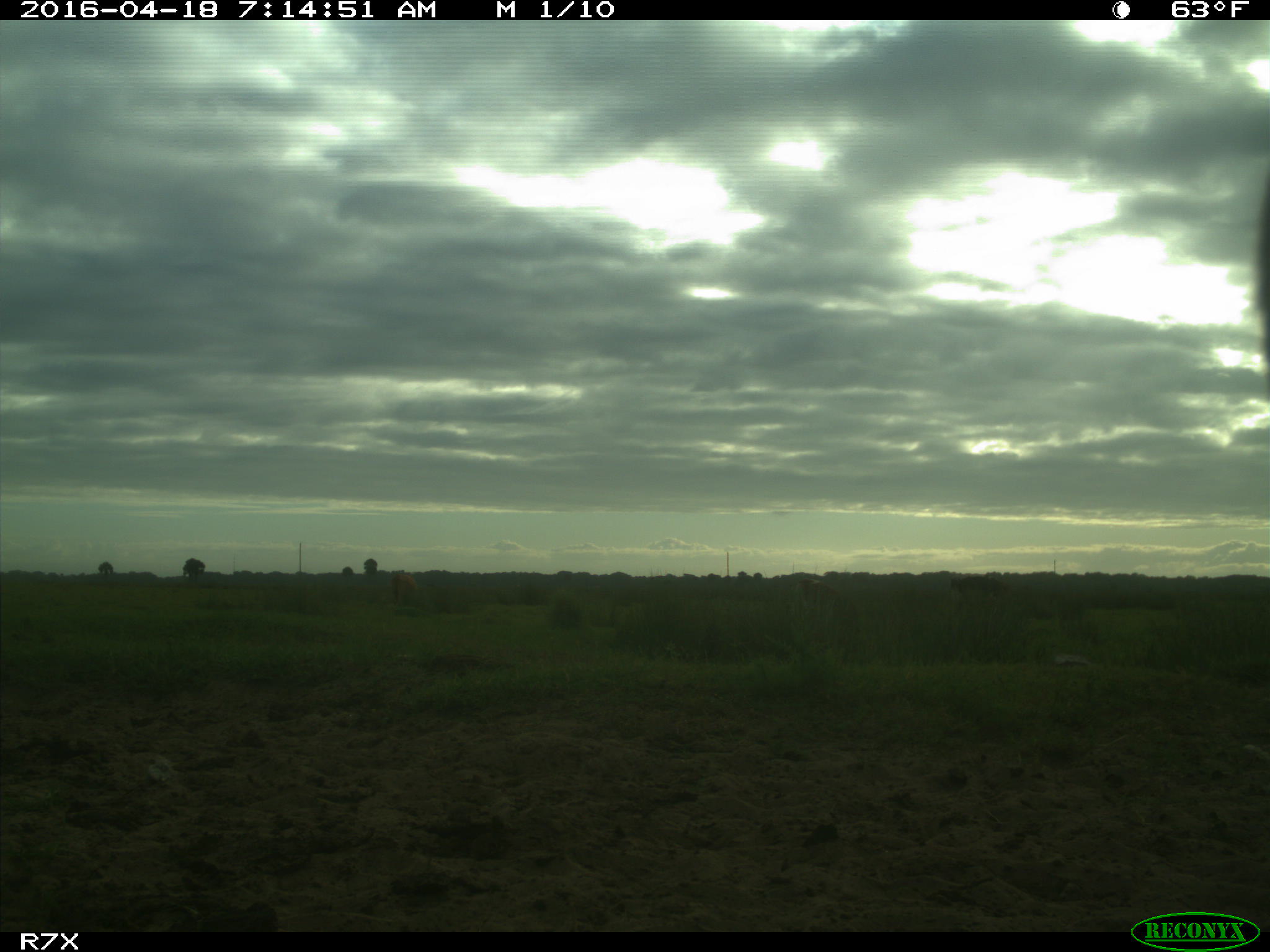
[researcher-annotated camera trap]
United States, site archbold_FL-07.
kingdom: Animalia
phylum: Chordata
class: Mammalia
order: Artiodactyla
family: Bovidae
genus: Bos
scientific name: Bos taurus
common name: domestic cow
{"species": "Bos taurus (domestic cow)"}